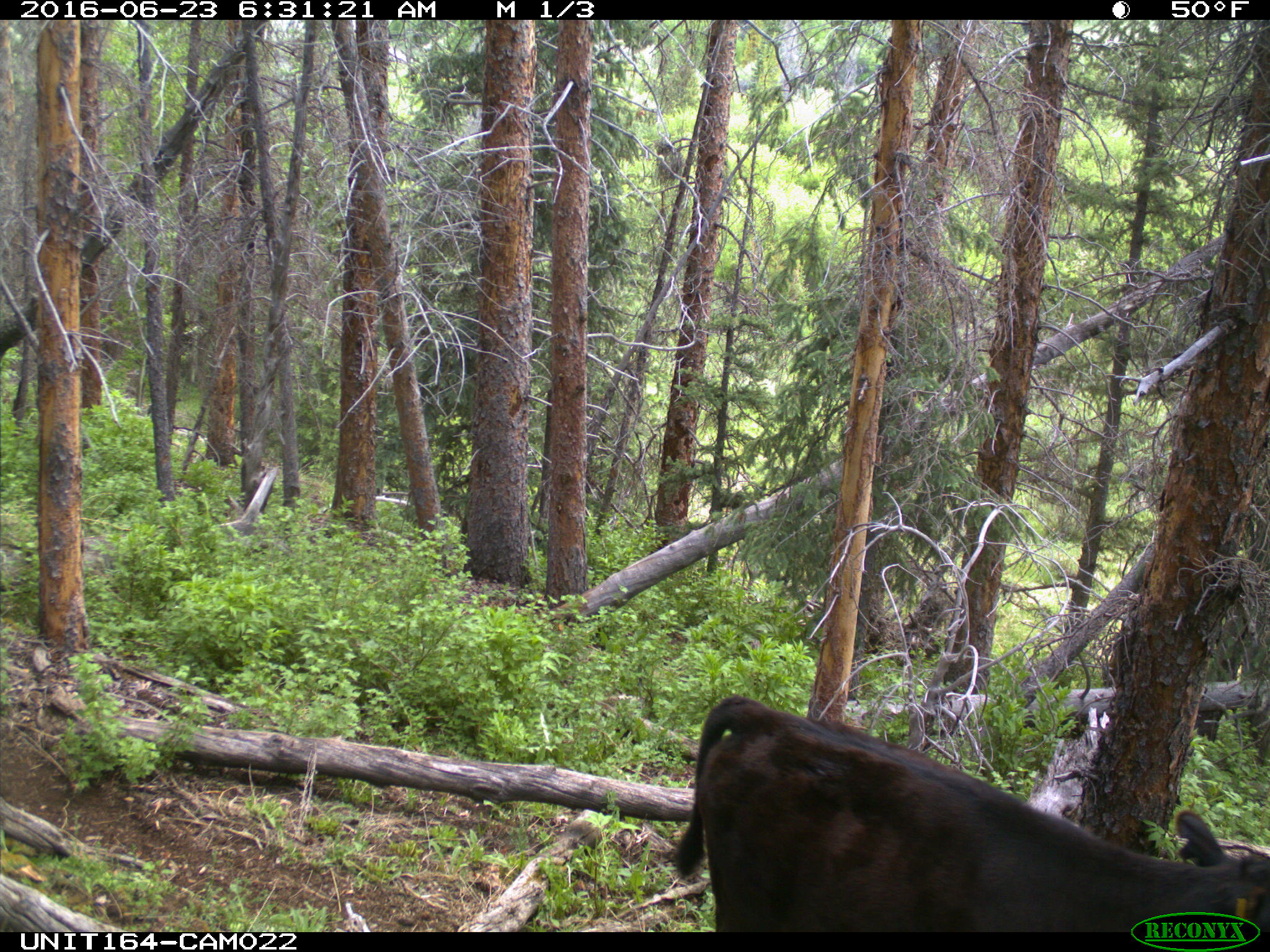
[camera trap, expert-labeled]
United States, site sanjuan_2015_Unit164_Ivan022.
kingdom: Animalia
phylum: Chordata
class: Mammalia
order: Artiodactyla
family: Bovidae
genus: Bos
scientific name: Bos taurus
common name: domestic cow